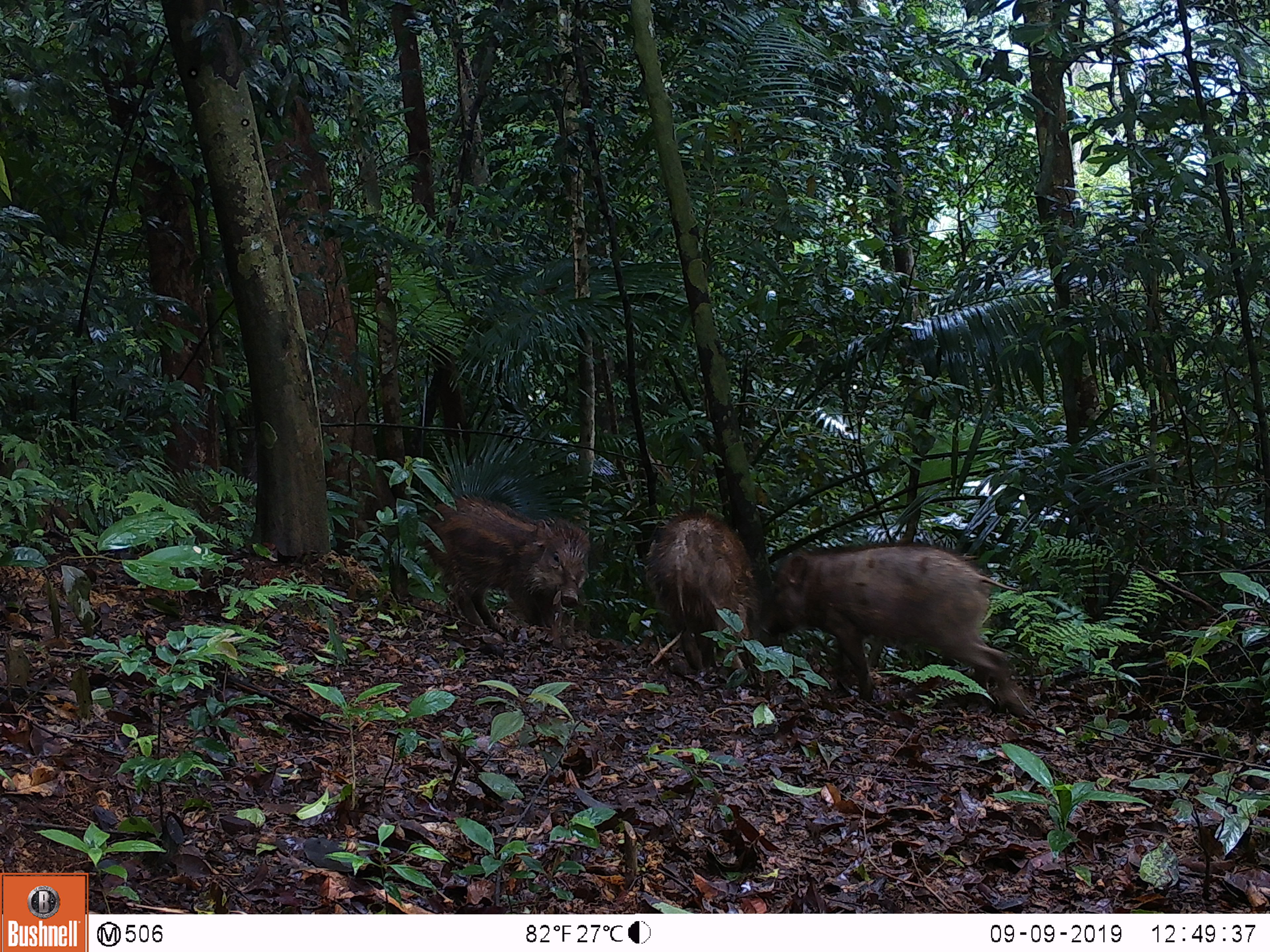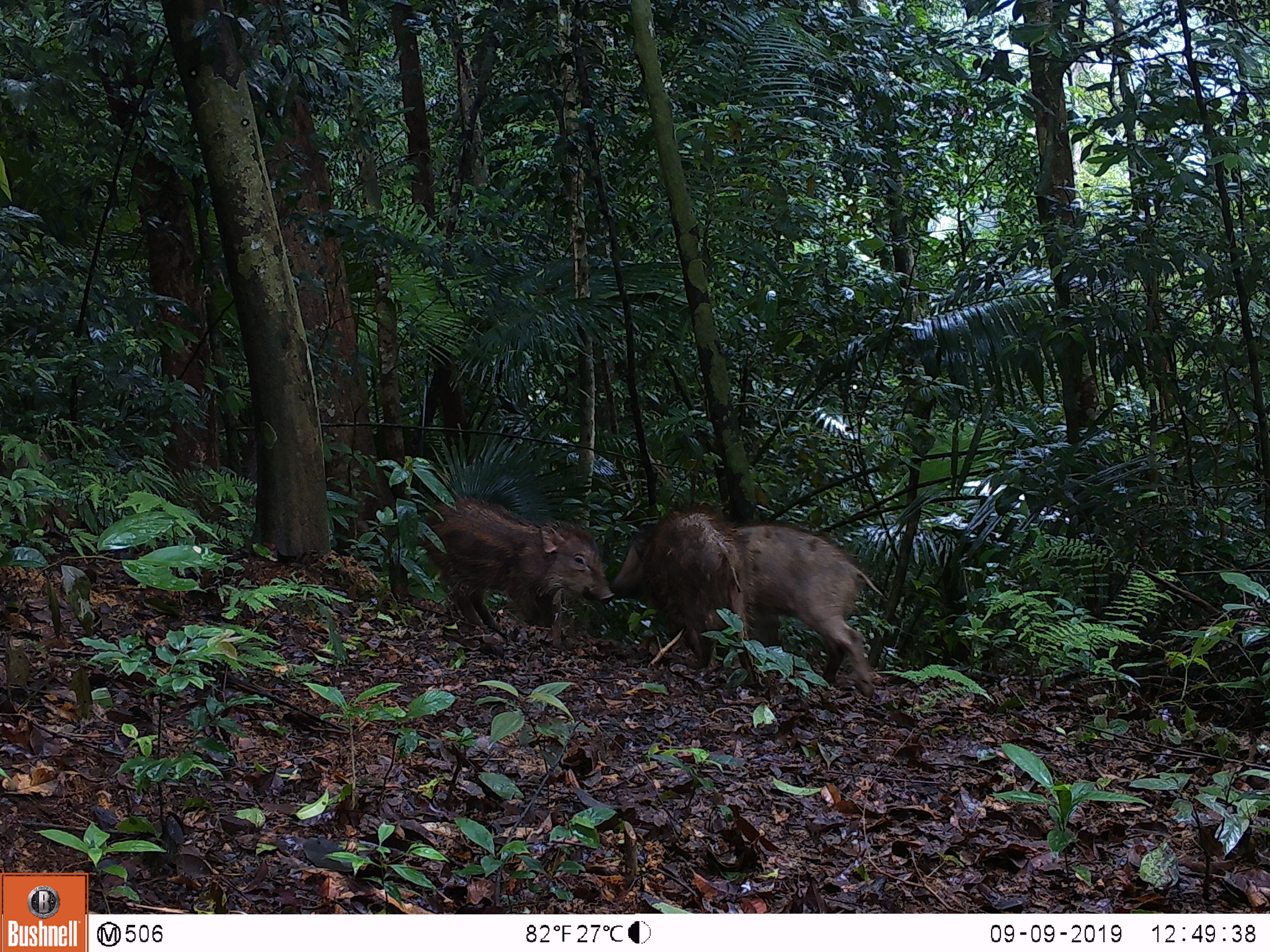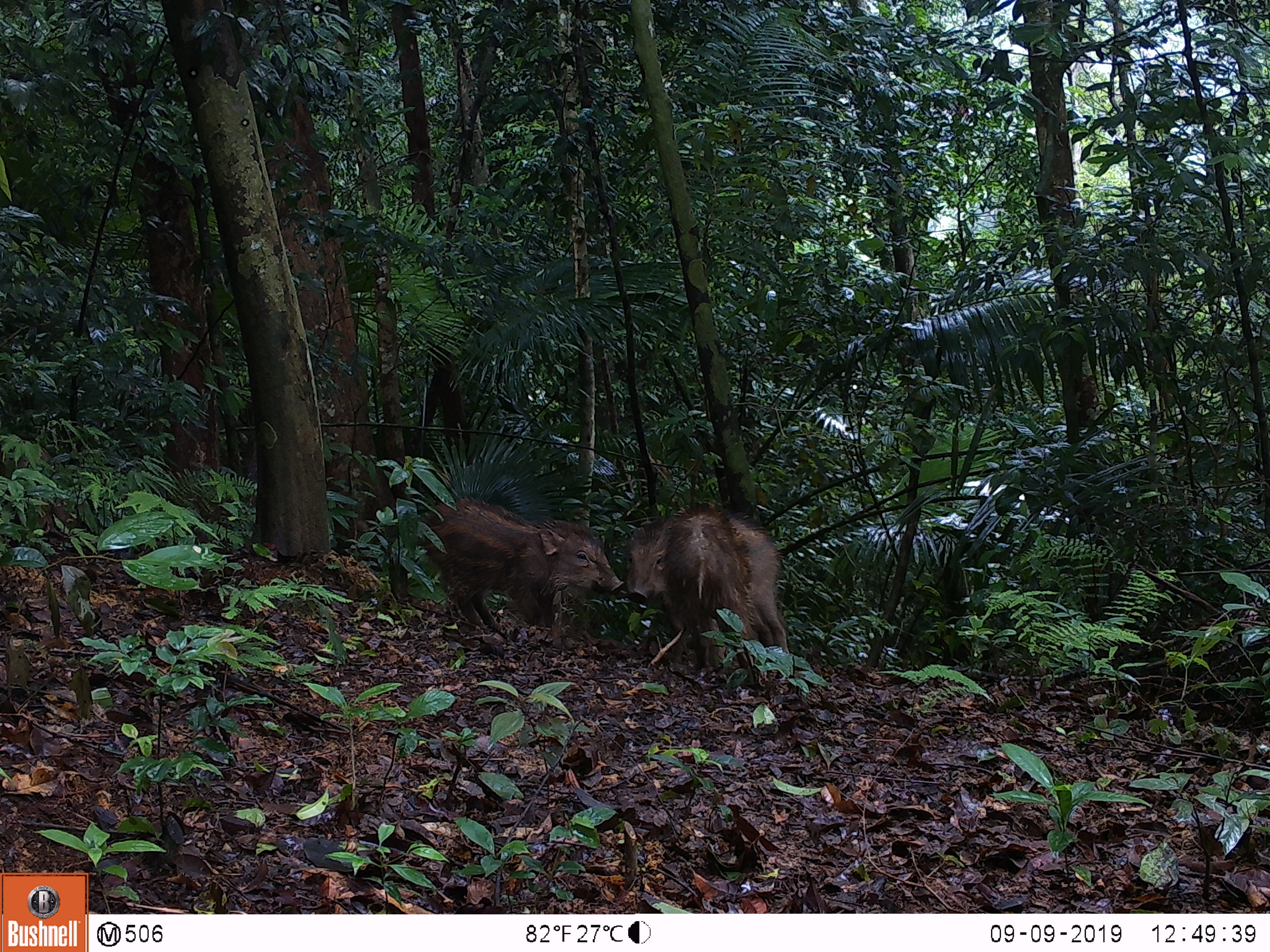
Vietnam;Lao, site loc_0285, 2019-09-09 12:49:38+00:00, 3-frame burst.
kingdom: Animalia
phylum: Chordata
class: Mammalia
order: Artiodactyla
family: Suidae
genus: Sus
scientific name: Sus scrofa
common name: eurasian wild pig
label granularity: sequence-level